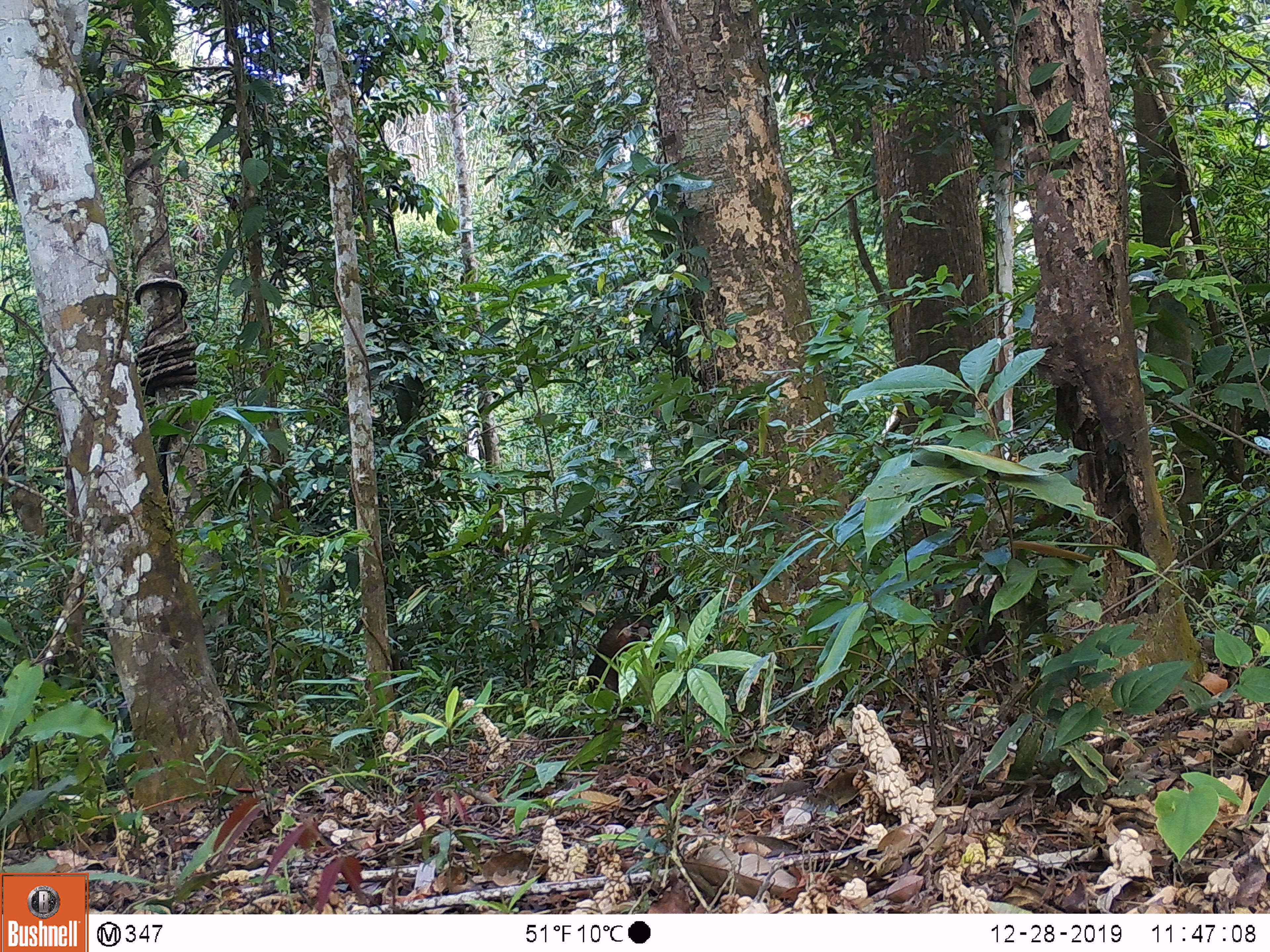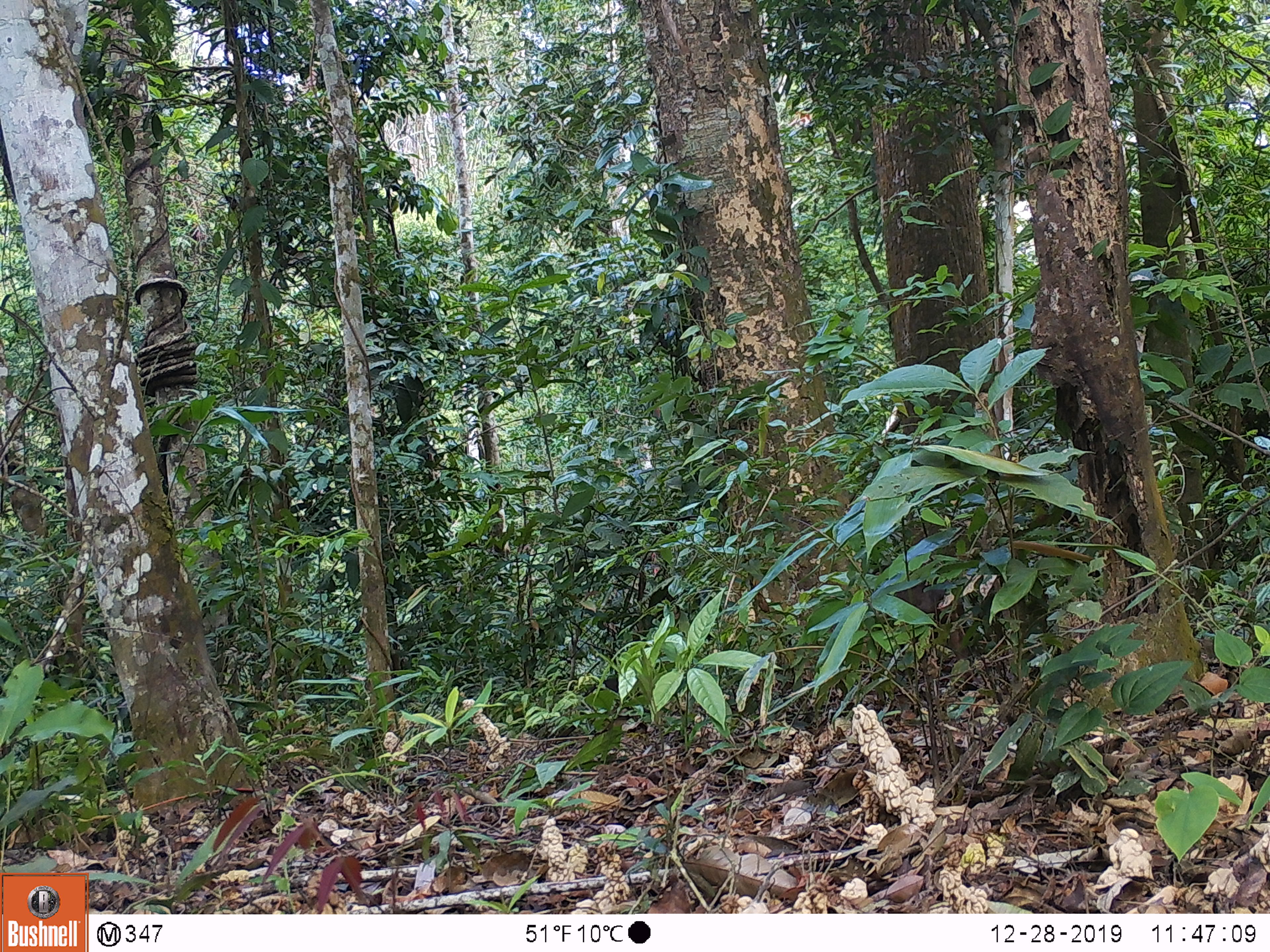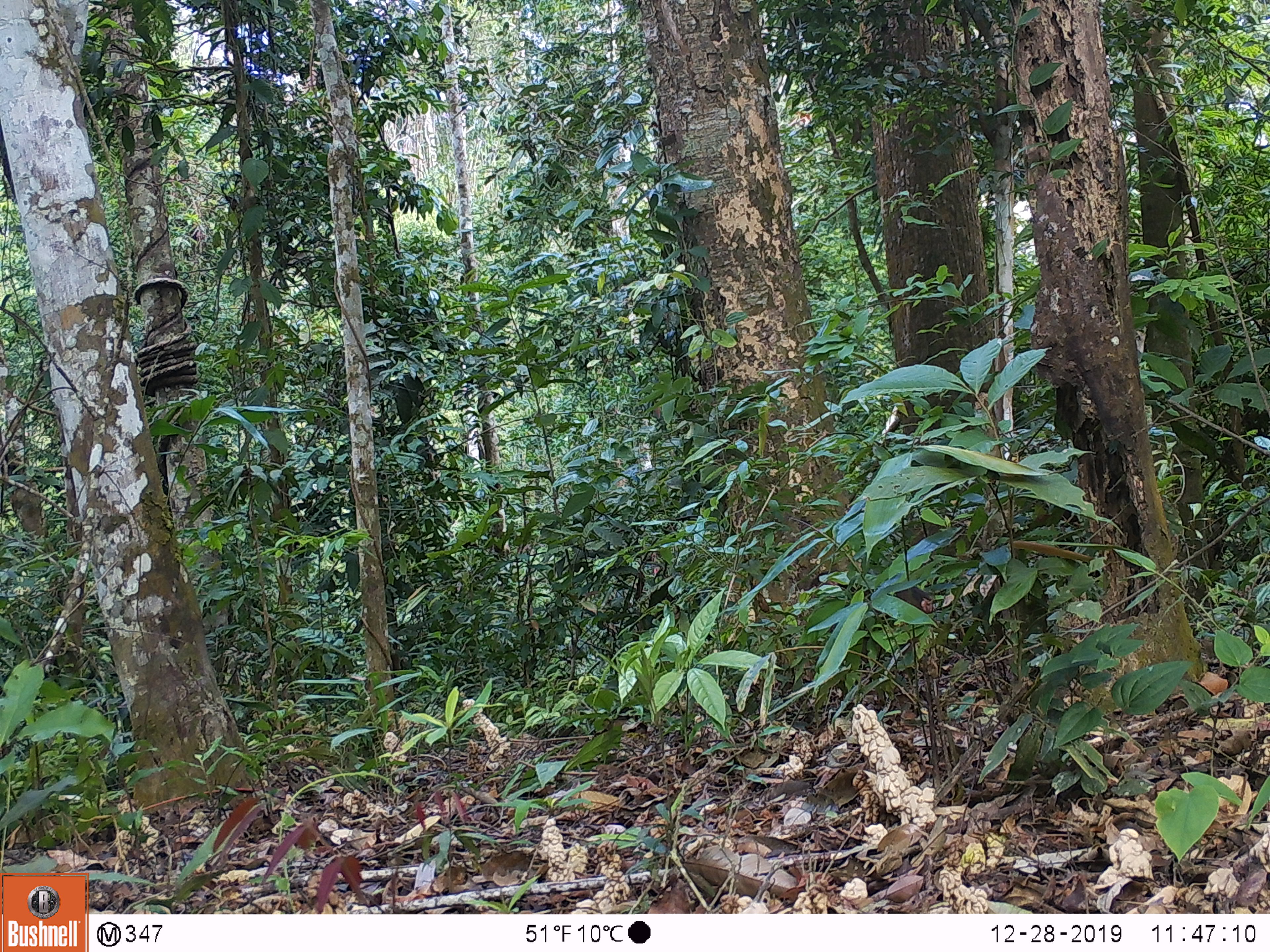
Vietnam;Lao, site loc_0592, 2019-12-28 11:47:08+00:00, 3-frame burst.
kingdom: Animalia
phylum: Chordata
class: Mammalia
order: Primates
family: Cercopithecidae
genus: Macaca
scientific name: Macaca arctoides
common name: stump-tailed macaque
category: stump tailed macaque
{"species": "stump tailed macaque (stump-tailed macaque) (Macaca arctoides)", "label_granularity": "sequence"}